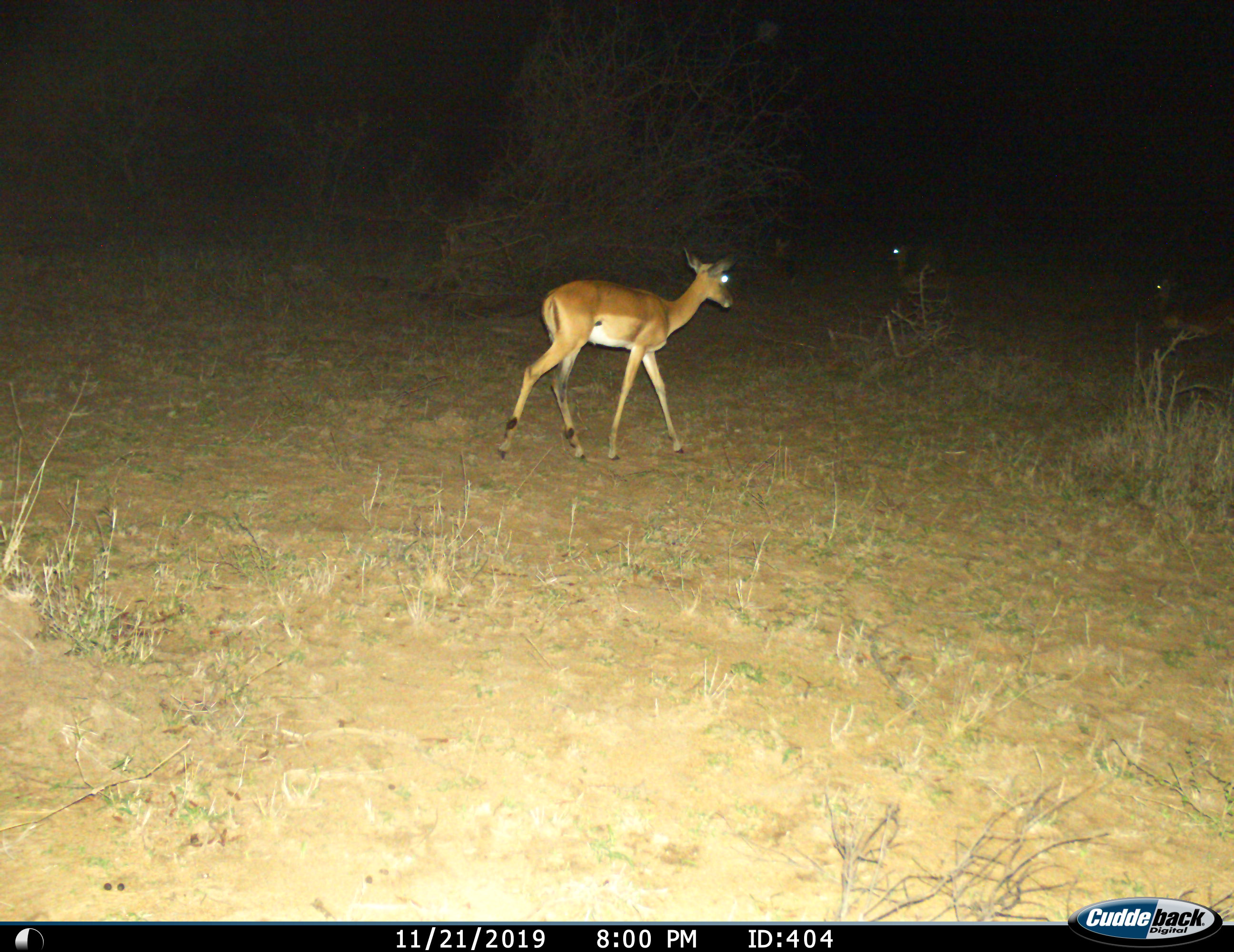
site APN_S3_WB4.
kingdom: Animalia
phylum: Chordata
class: Mammalia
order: Artiodactyla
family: Bovidae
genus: Aepyceros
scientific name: Aepyceros melampus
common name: impala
Impala (Aepyceros melampus), count 3. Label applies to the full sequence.